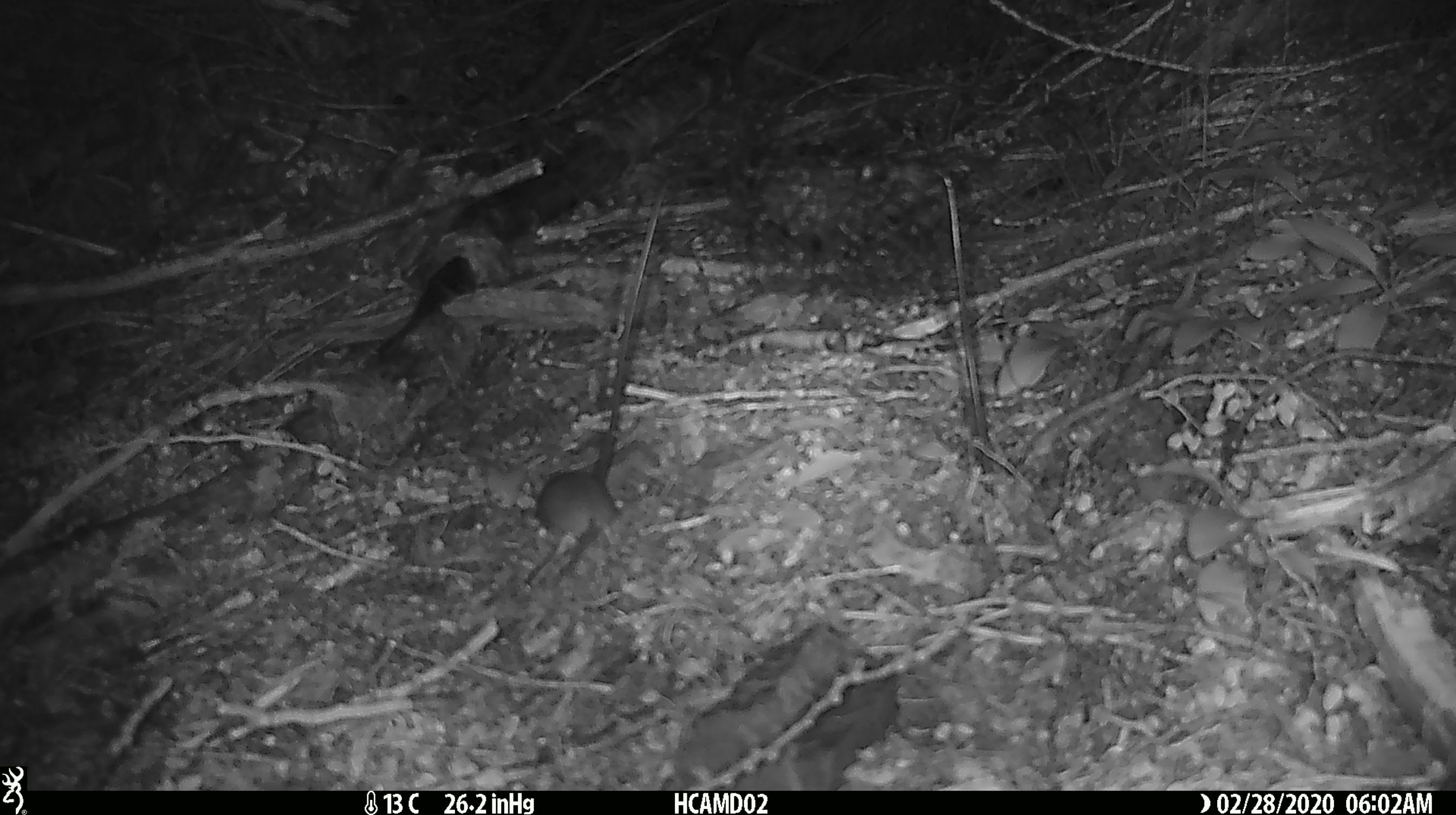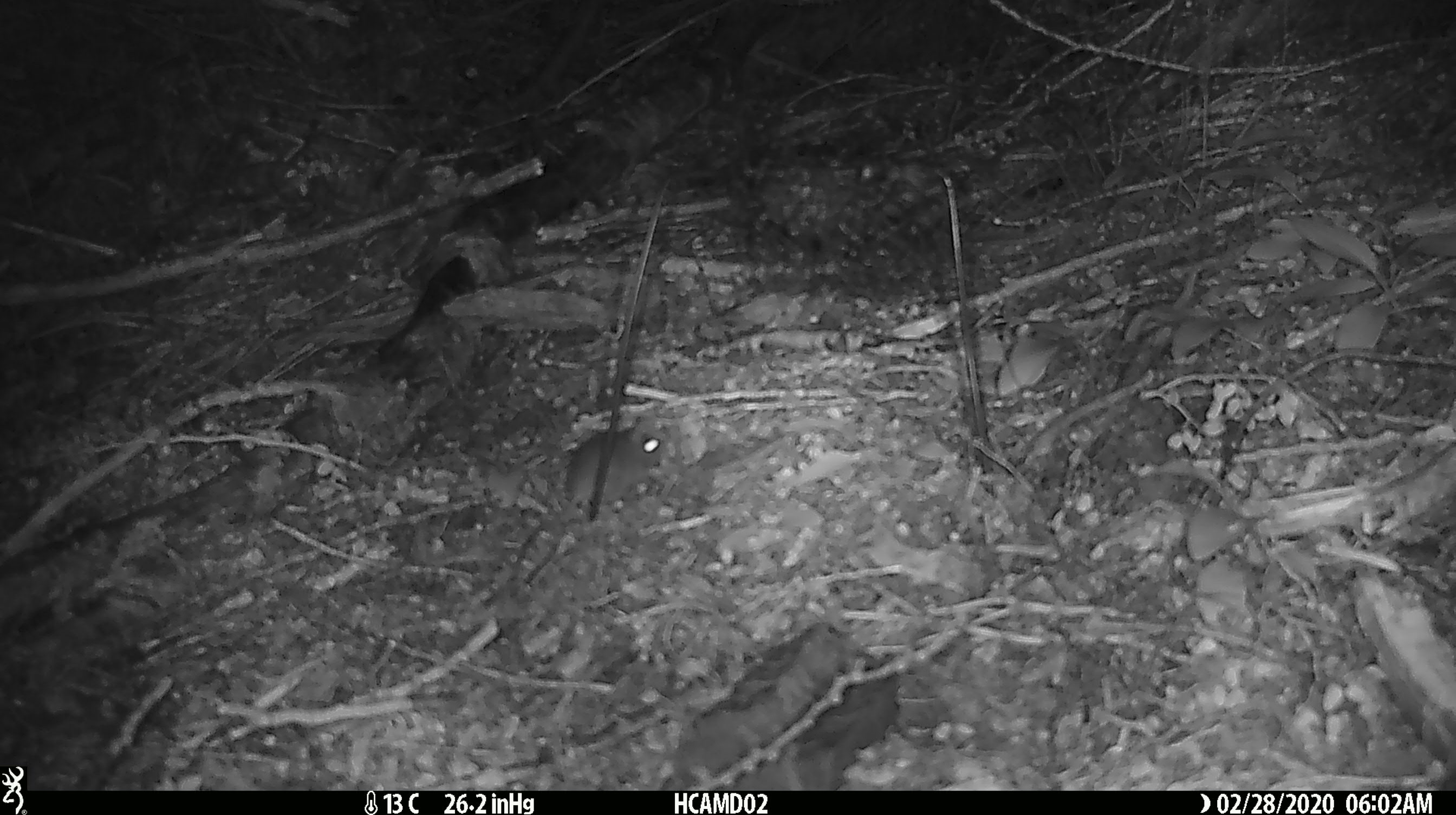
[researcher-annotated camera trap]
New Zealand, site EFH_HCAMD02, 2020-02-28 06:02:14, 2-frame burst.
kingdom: Animalia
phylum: Chordata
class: Mammalia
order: Rodentia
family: Muridae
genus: Mus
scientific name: Mus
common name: mouse